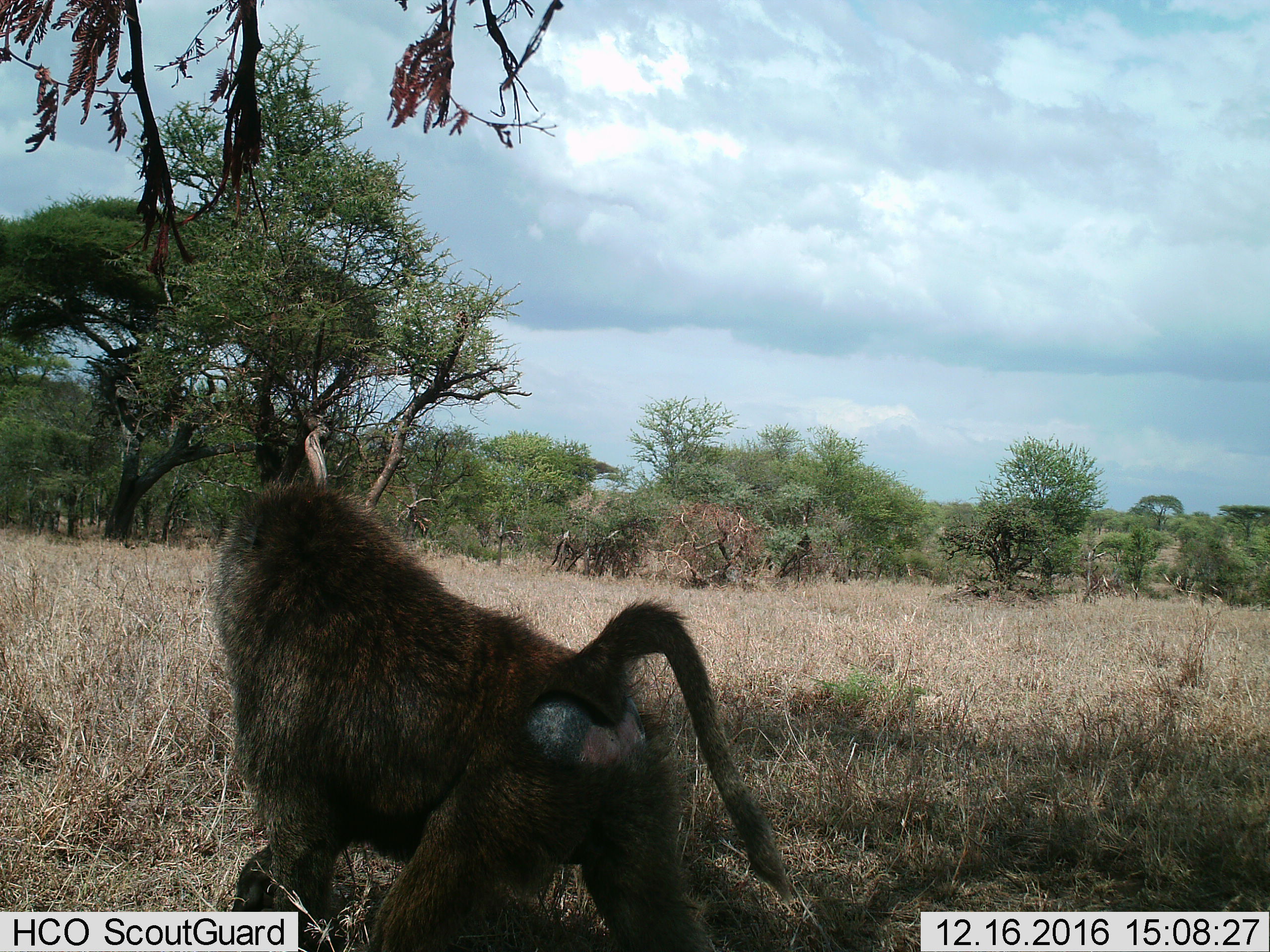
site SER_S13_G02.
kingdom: Animalia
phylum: Chordata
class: Mammalia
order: Primates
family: Cercopithecidae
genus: Papio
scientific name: Papio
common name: baboon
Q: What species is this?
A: Baboon (Papio).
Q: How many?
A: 1.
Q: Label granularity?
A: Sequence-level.